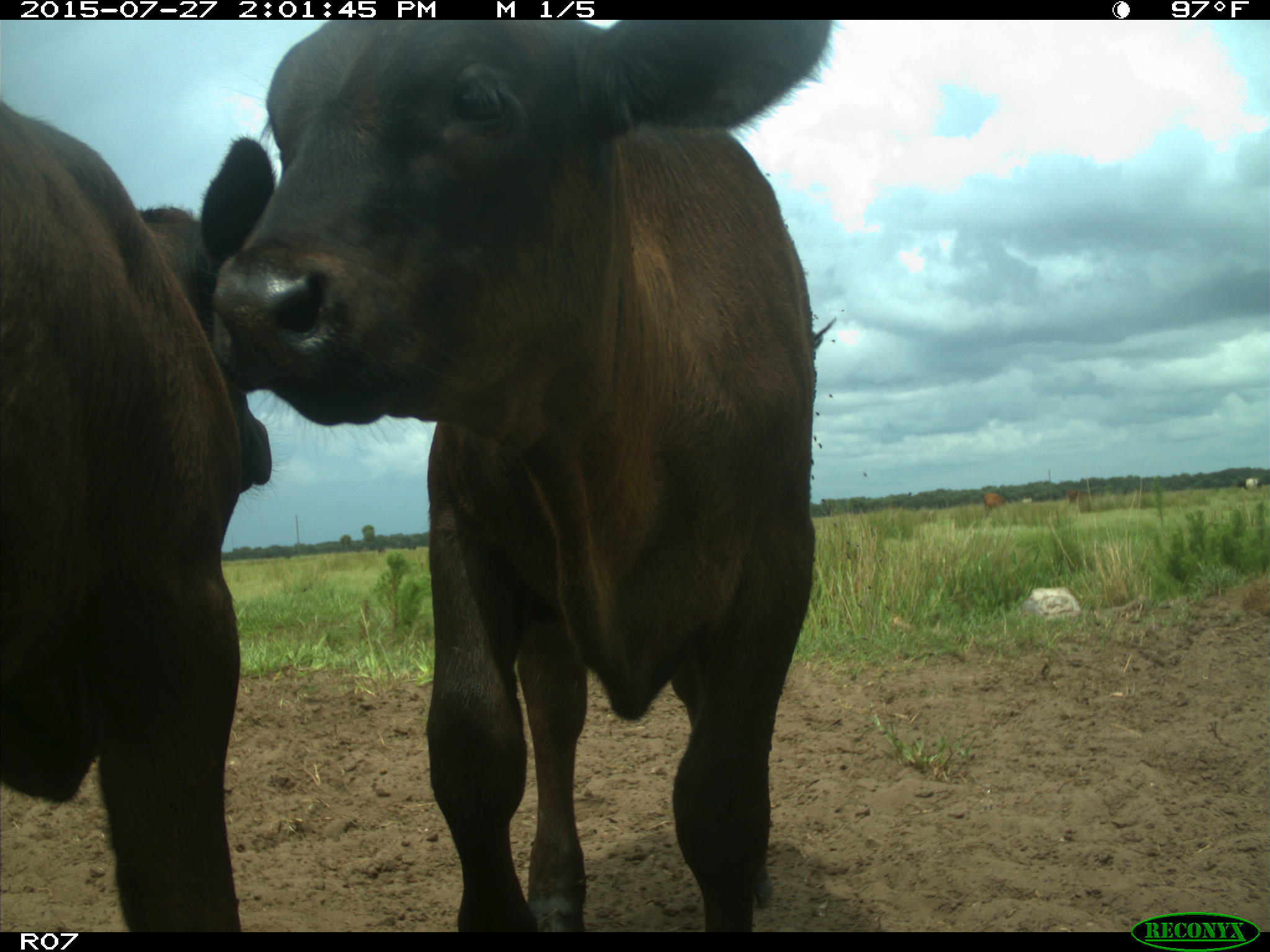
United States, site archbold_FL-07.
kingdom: Animalia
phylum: Chordata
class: Mammalia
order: Artiodactyla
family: Bovidae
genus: Bos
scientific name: Bos taurus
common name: domestic cow